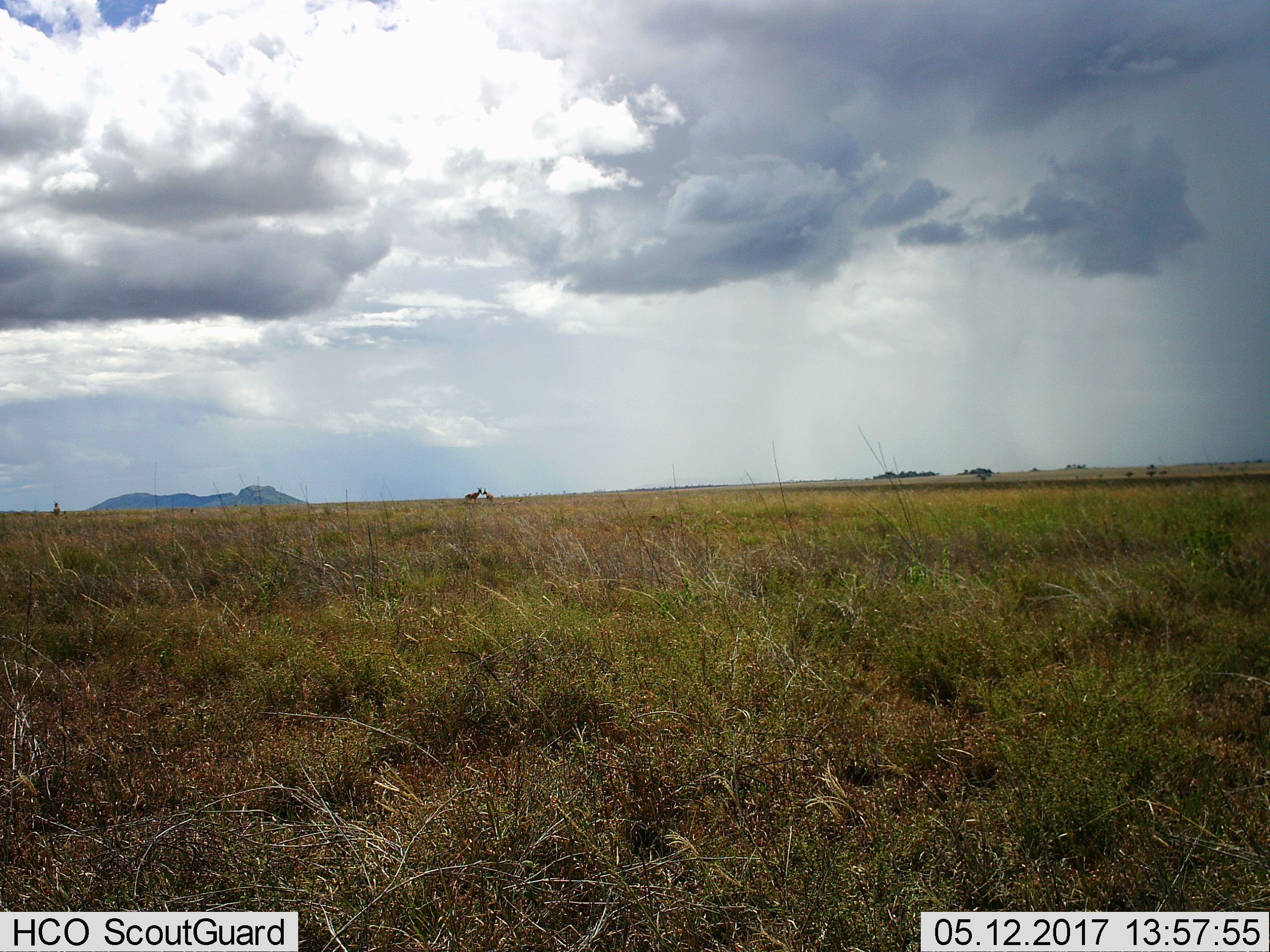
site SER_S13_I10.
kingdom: Animalia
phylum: Chordata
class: Mammalia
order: Artiodactyla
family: Bovidae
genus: Alcelaphus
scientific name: Alcelaphus buselaphus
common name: hartebeest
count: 3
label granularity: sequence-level